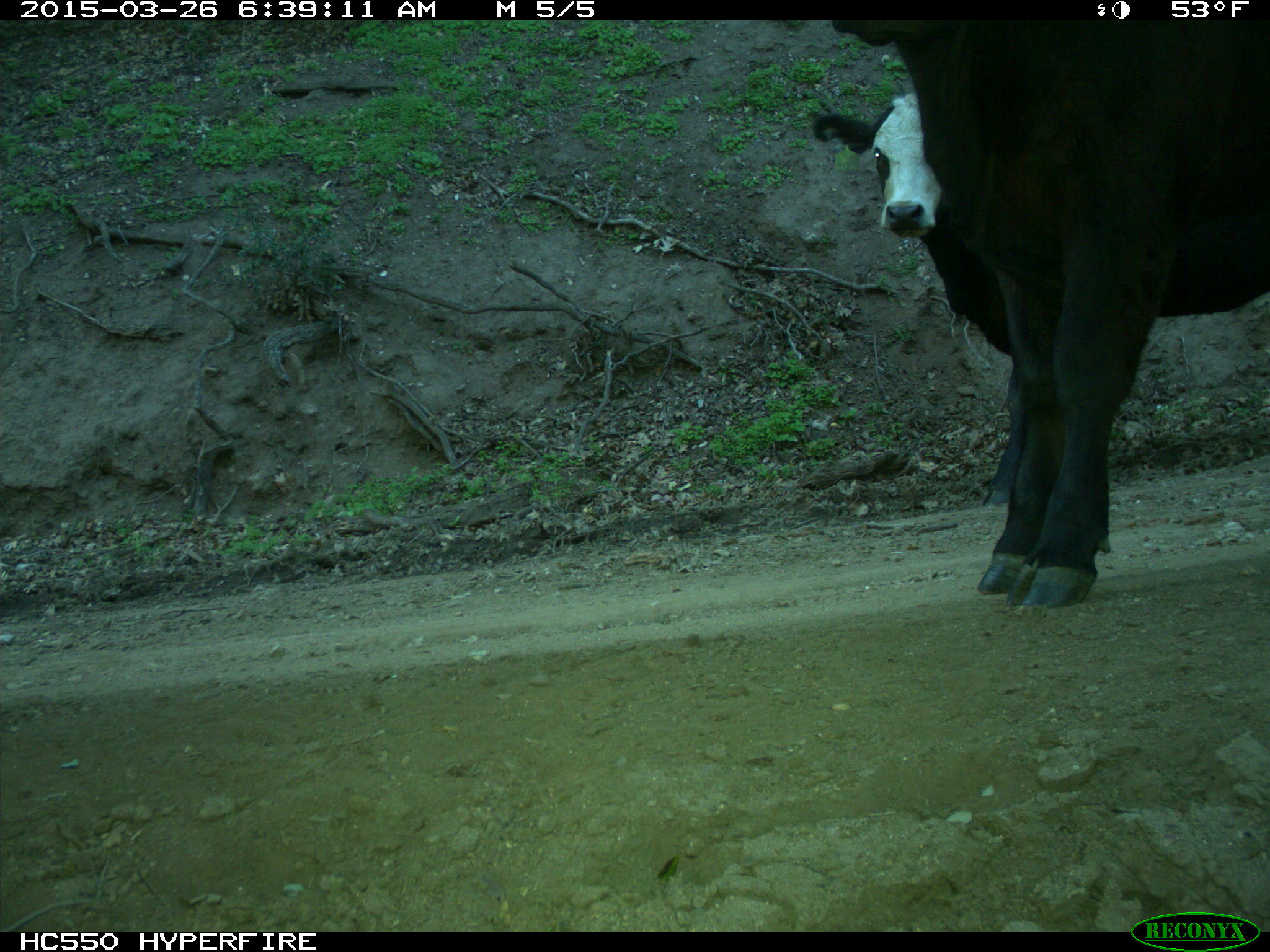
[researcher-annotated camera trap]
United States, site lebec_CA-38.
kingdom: Animalia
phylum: Chordata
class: Mammalia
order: Artiodactyla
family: Bovidae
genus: Bos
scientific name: Bos taurus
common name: domestic cow